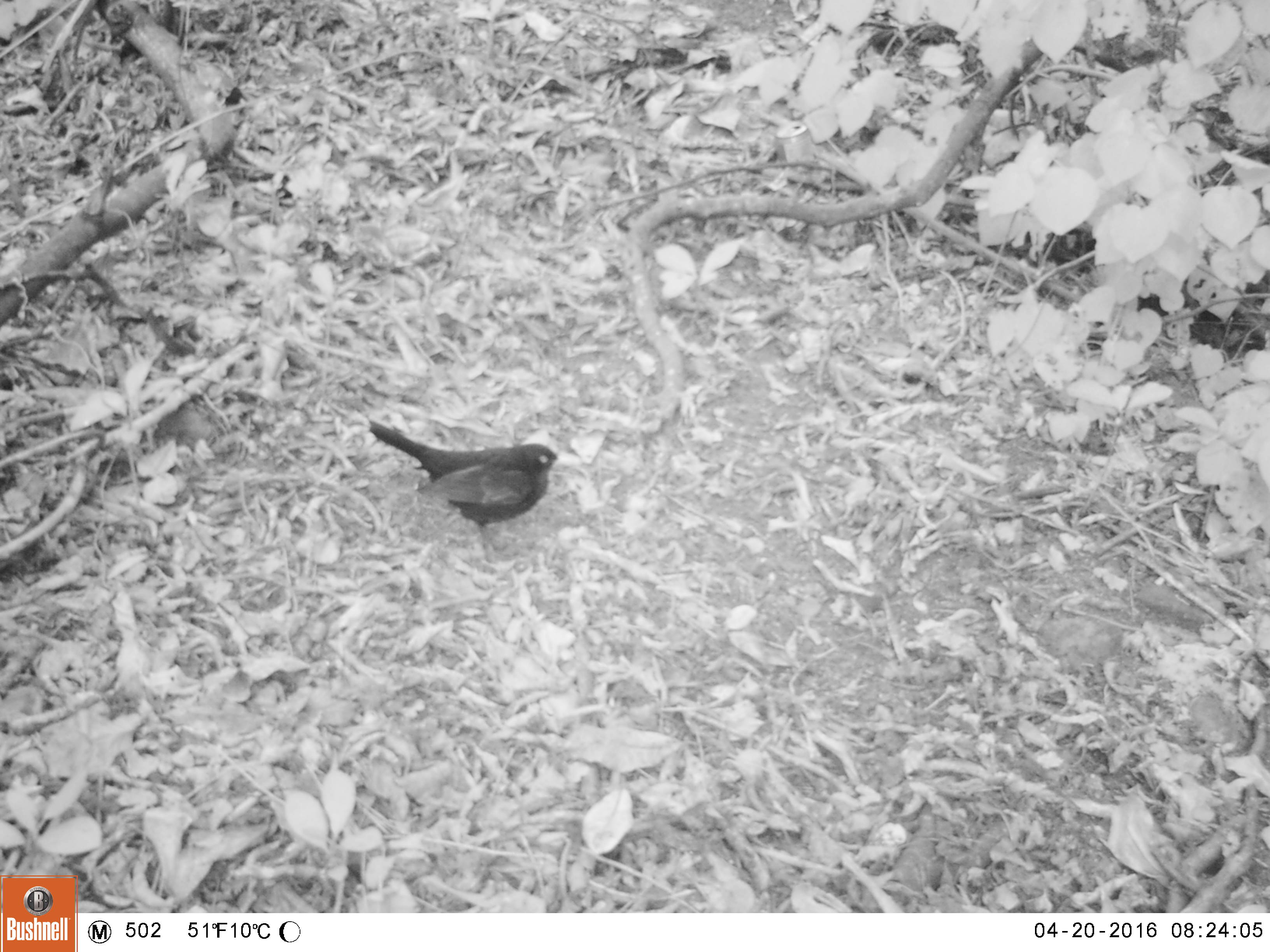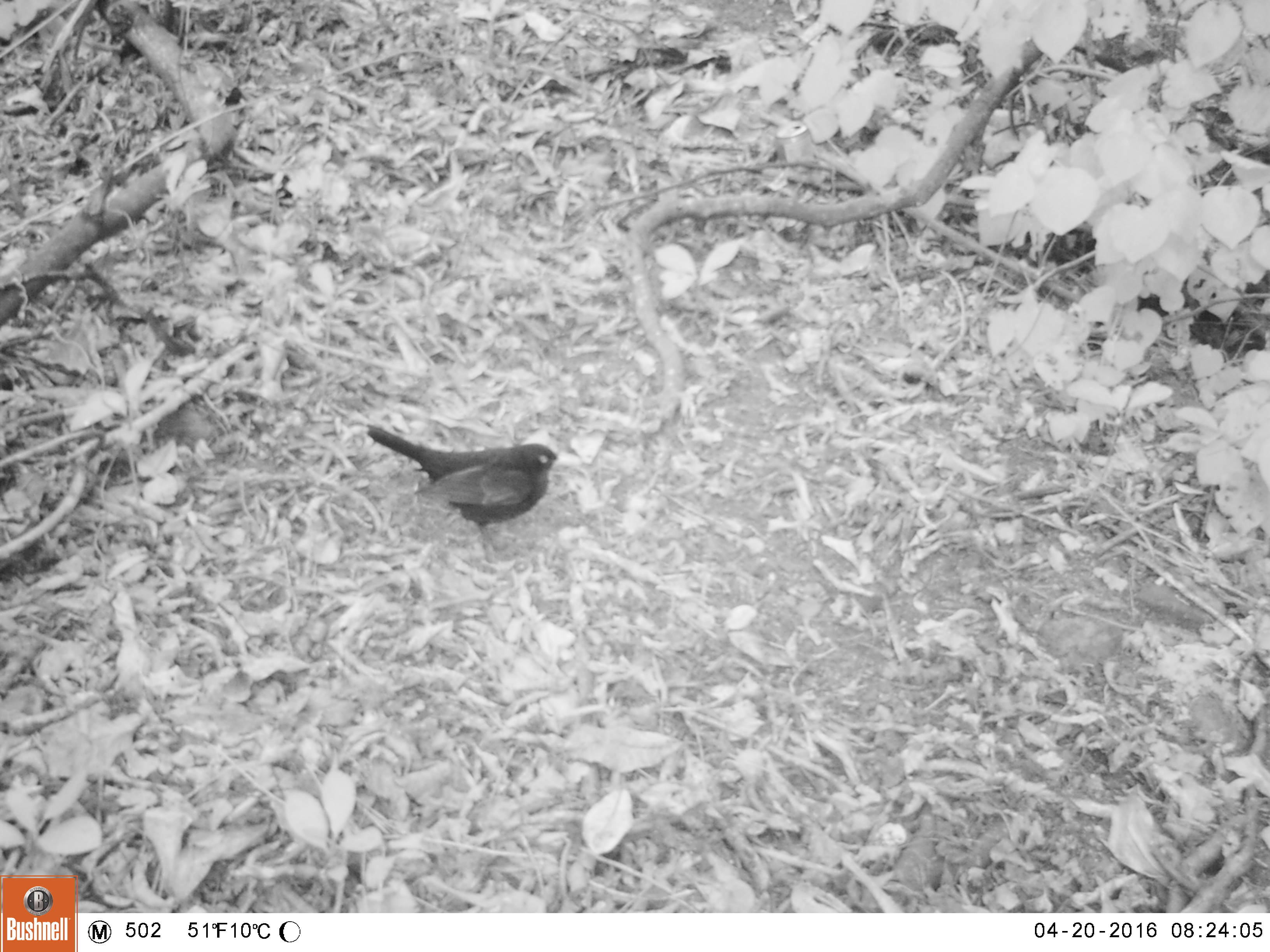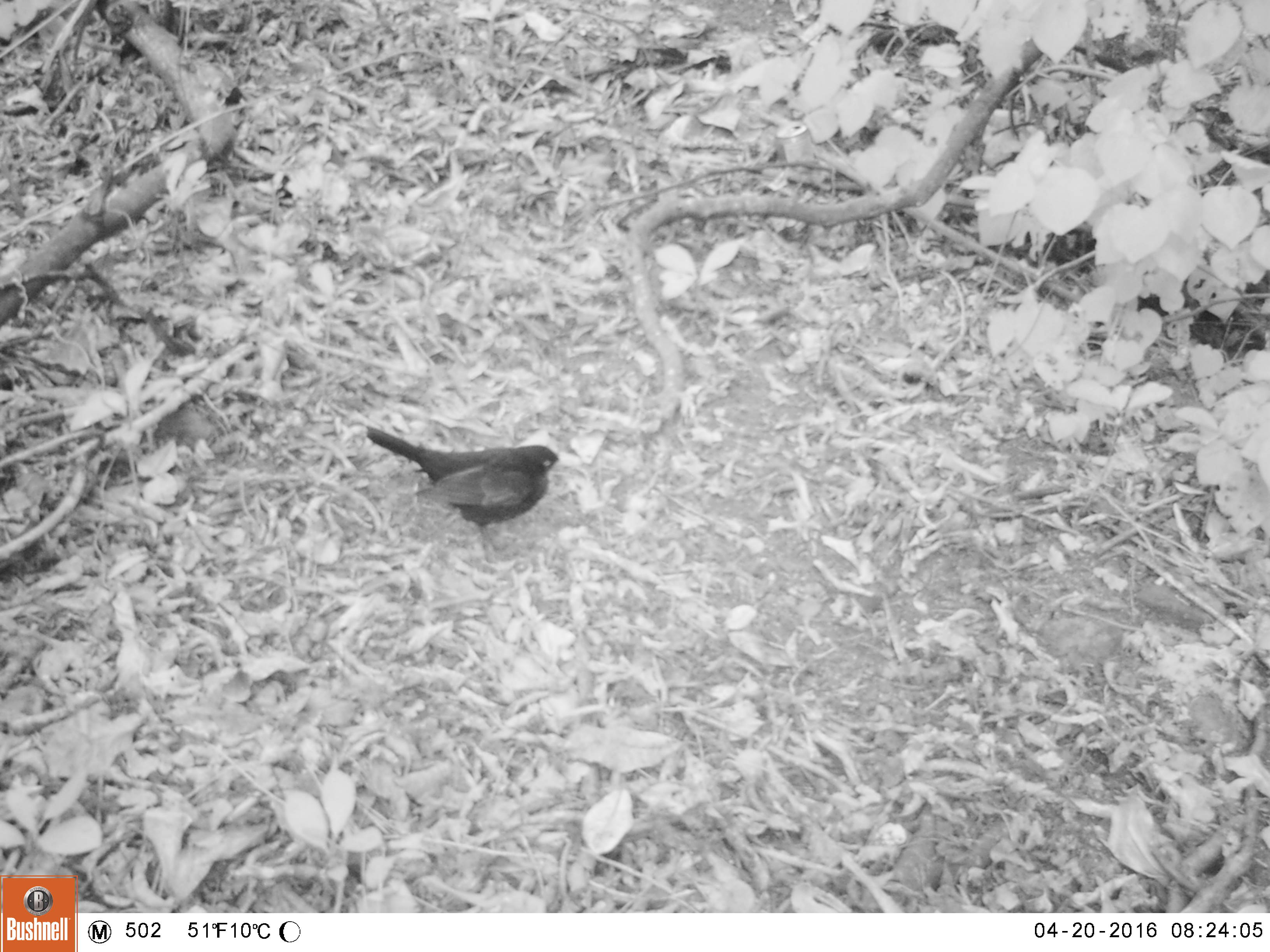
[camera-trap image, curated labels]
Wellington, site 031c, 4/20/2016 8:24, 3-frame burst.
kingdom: Animalia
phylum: Chordata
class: Aves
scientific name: Aves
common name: bird